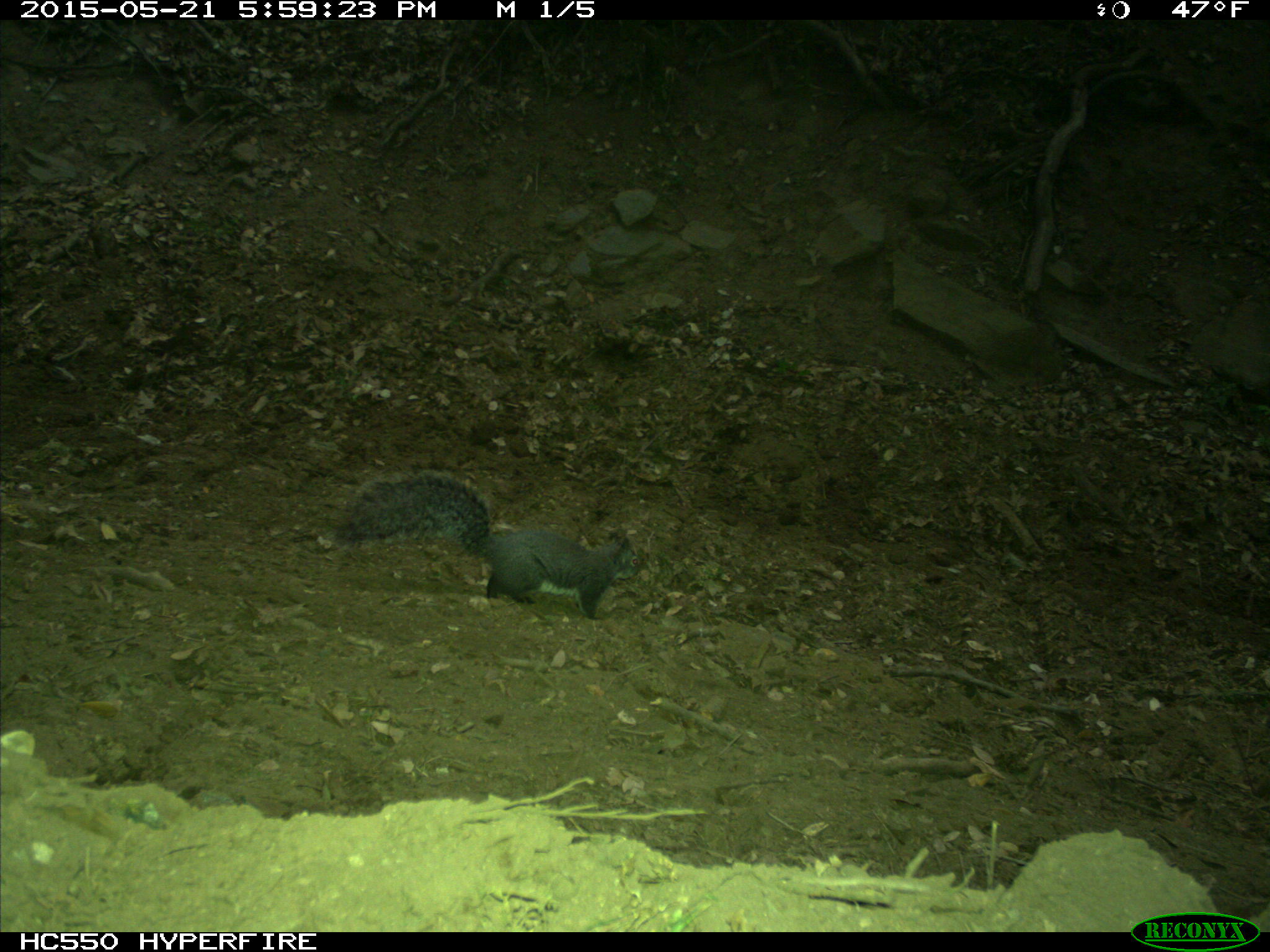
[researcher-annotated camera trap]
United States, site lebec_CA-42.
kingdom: Animalia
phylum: Chordata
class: Mammalia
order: Rodentia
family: Sciuridae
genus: Sciurus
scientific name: Sciurus carolinensis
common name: eastern gray squirrel